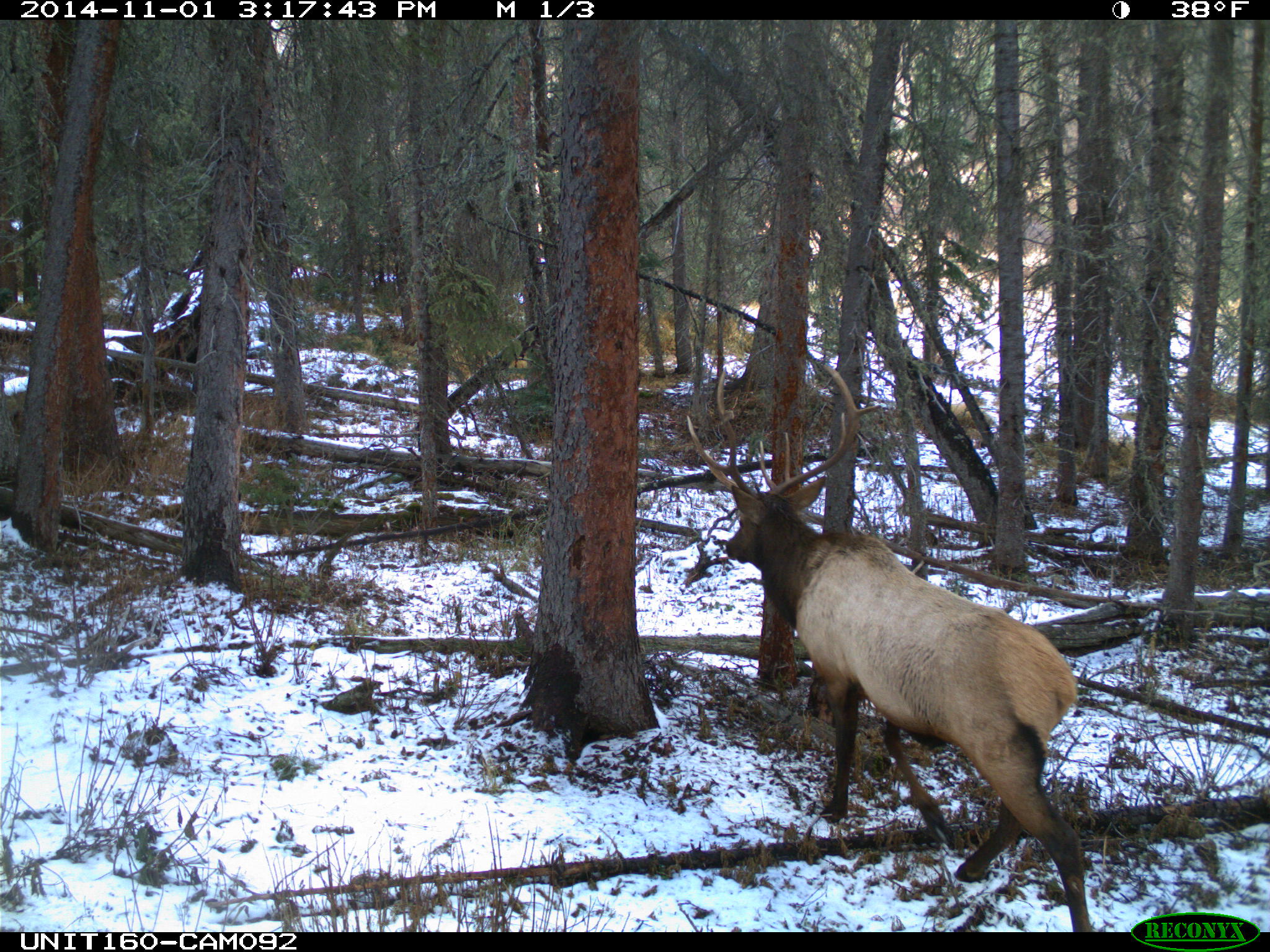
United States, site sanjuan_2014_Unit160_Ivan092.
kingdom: Animalia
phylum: Chordata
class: Mammalia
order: Artiodactyla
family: Cervidae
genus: Cervus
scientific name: Cervus elaphus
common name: red deer